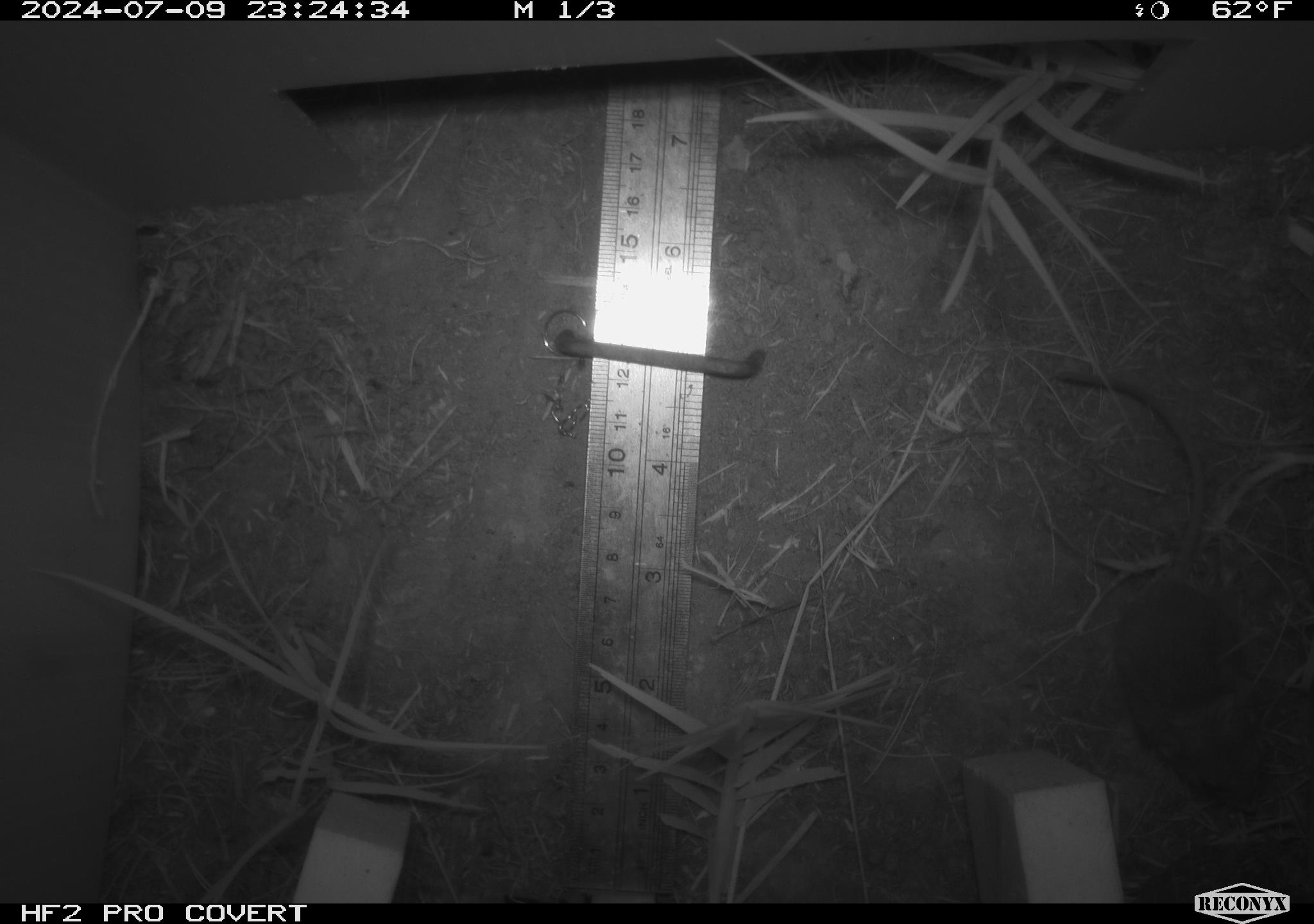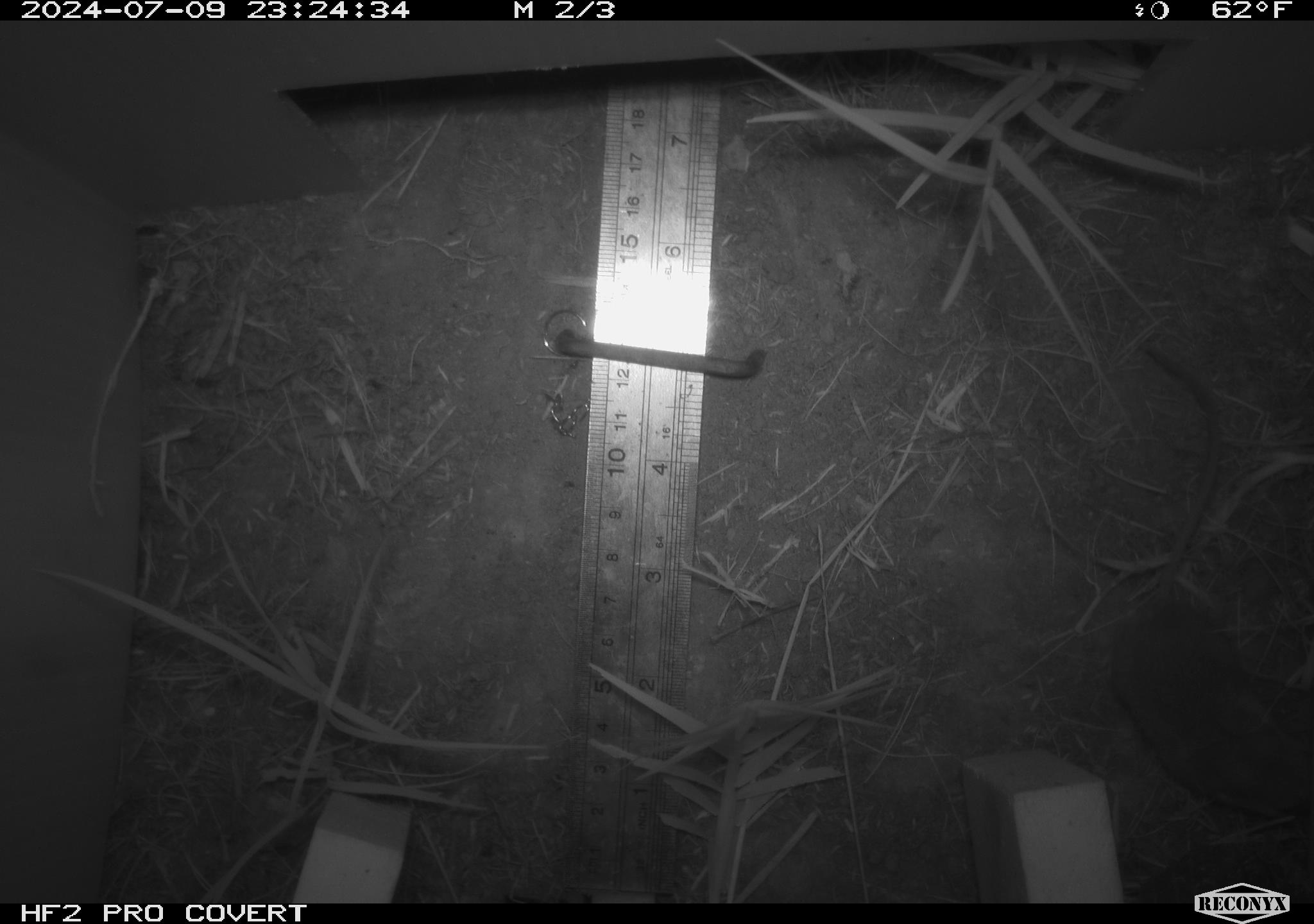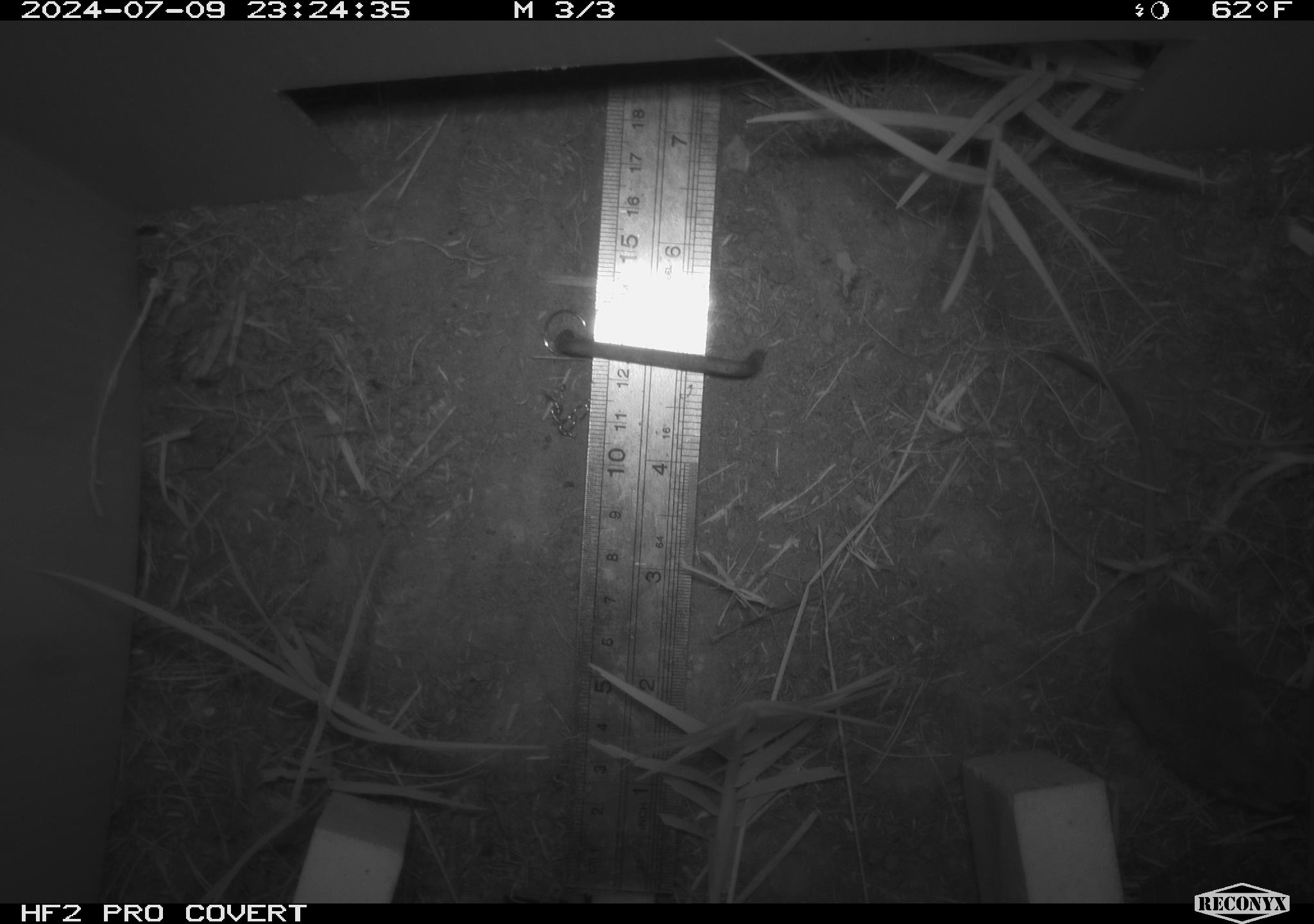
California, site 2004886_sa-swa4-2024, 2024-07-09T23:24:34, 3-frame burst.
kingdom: Animalia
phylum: Chordata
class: Mammalia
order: Rodentia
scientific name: Rodentia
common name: mouse species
Mouse species (Rodentia).